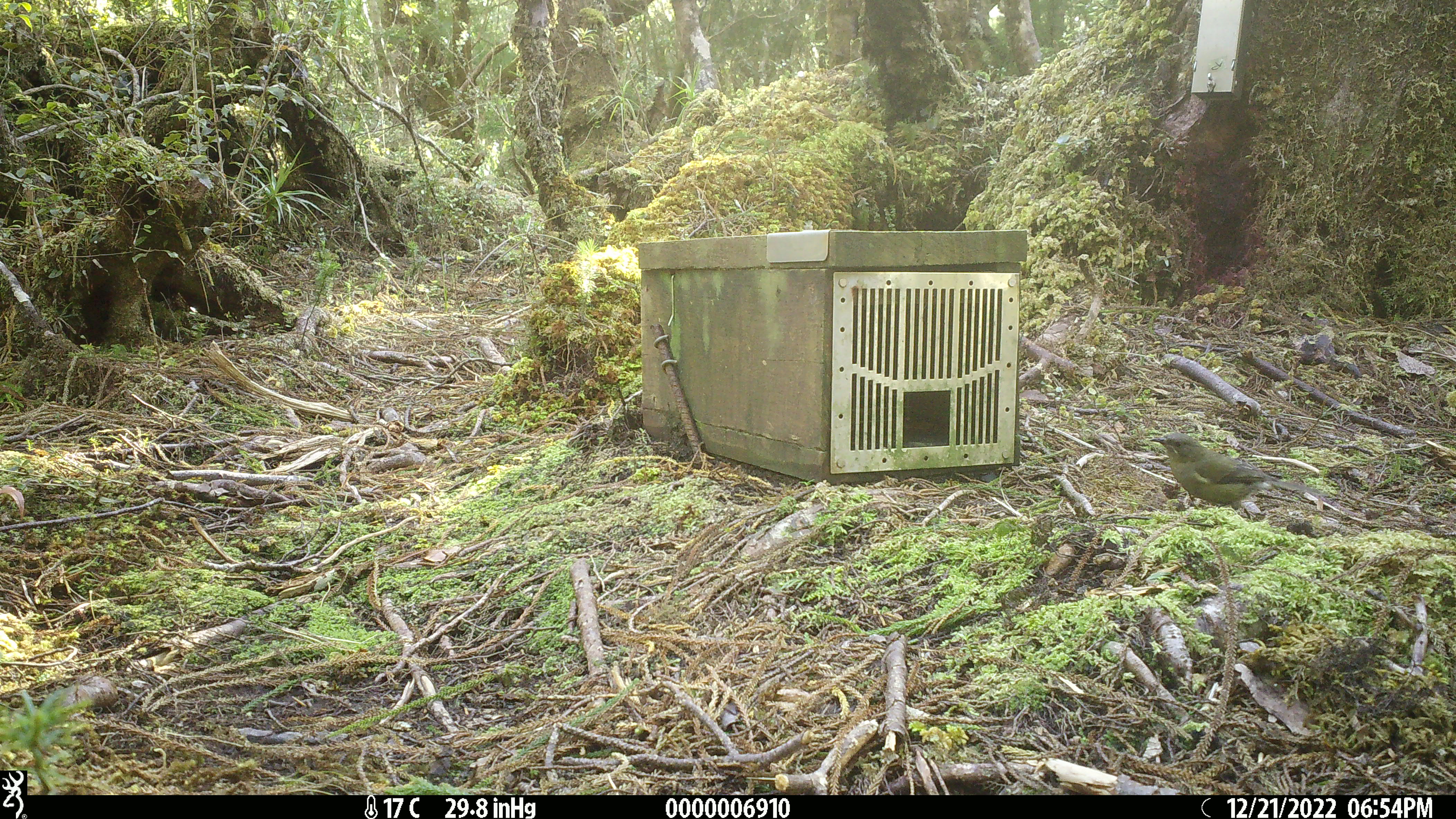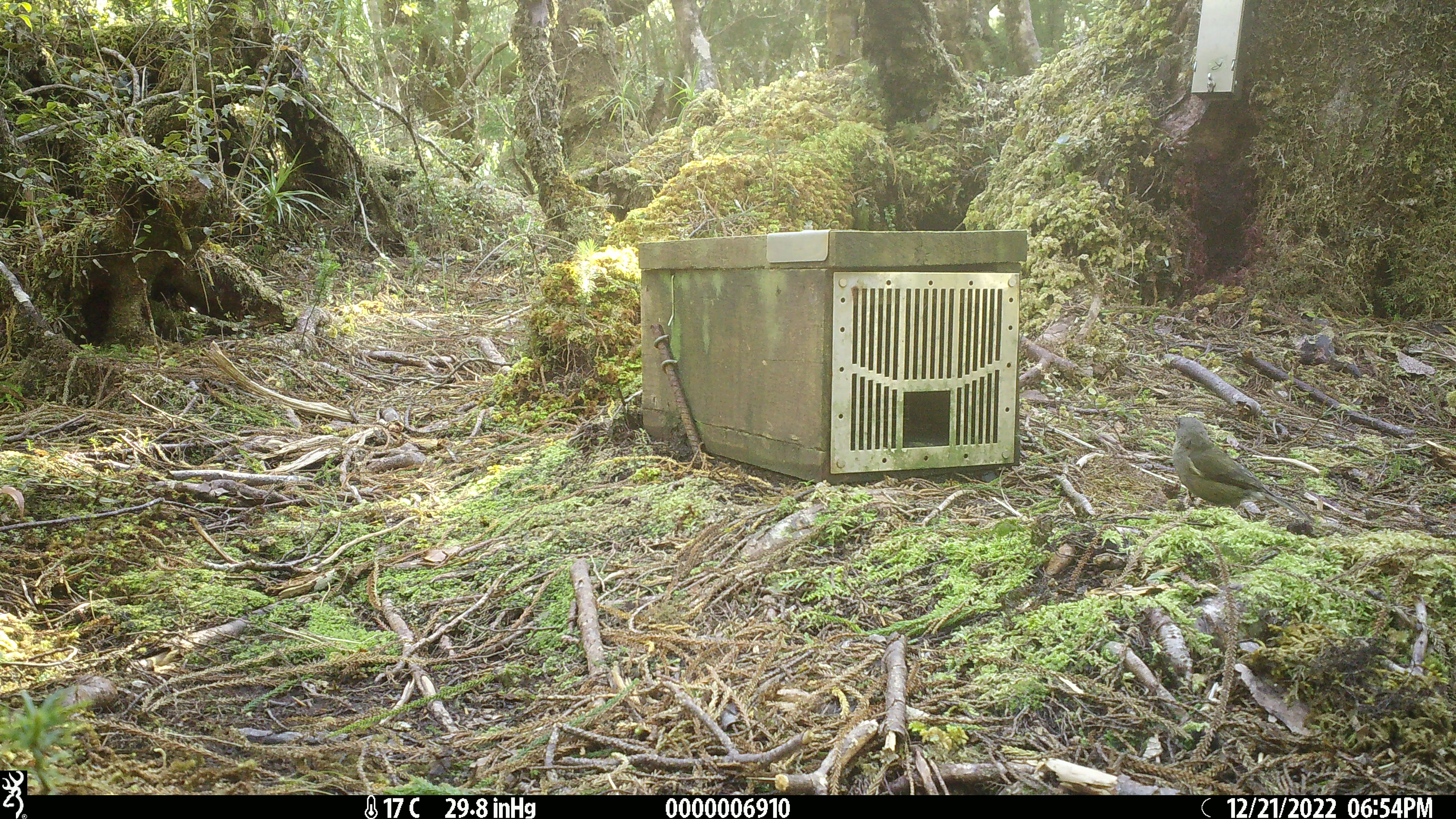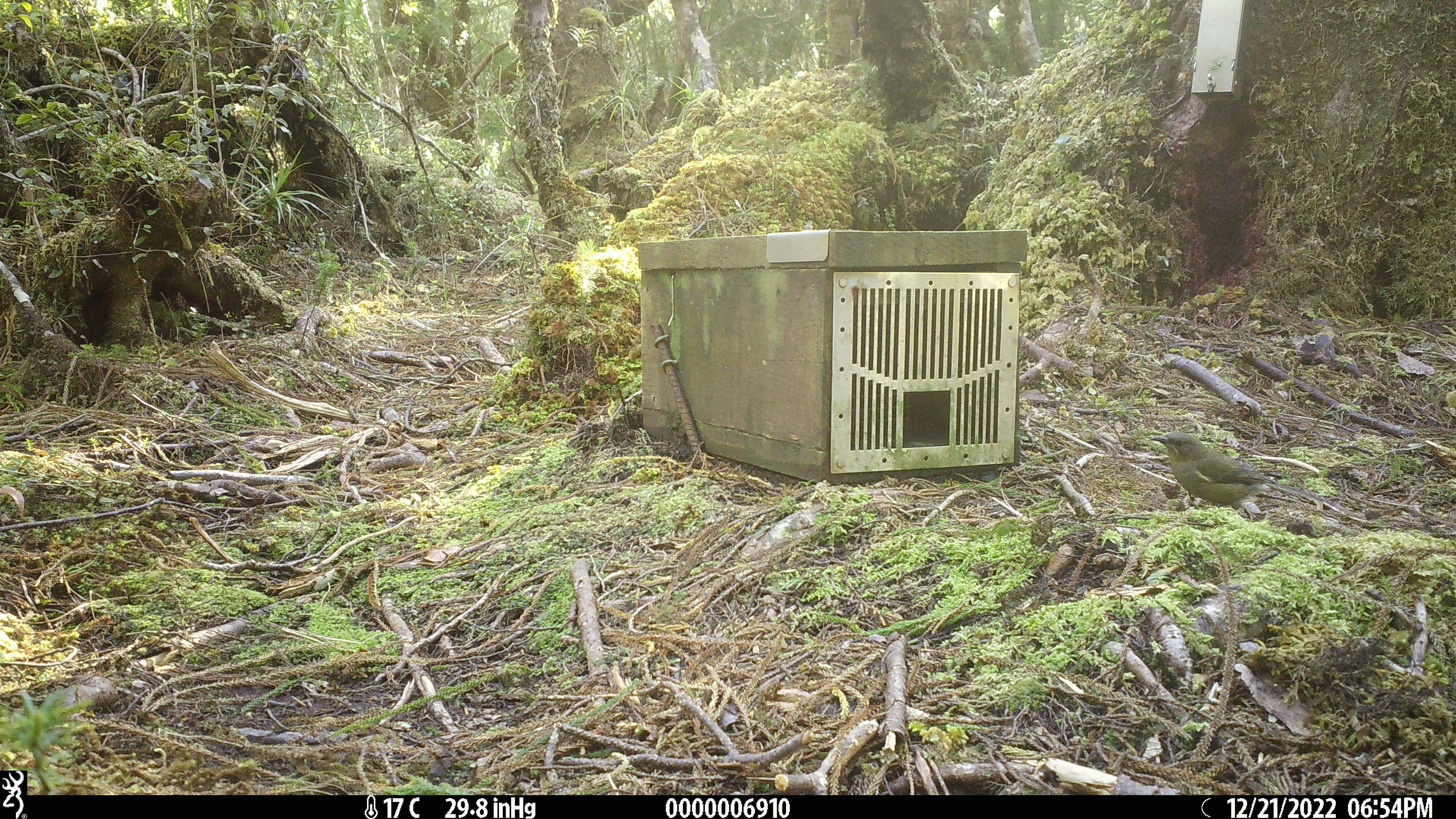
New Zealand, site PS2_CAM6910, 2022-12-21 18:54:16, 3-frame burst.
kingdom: Animalia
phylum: Chordata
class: Aves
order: Passeriformes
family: Meliphagidae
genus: Anthornis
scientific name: Anthornis melanura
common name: new zealand bellbird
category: bellbird